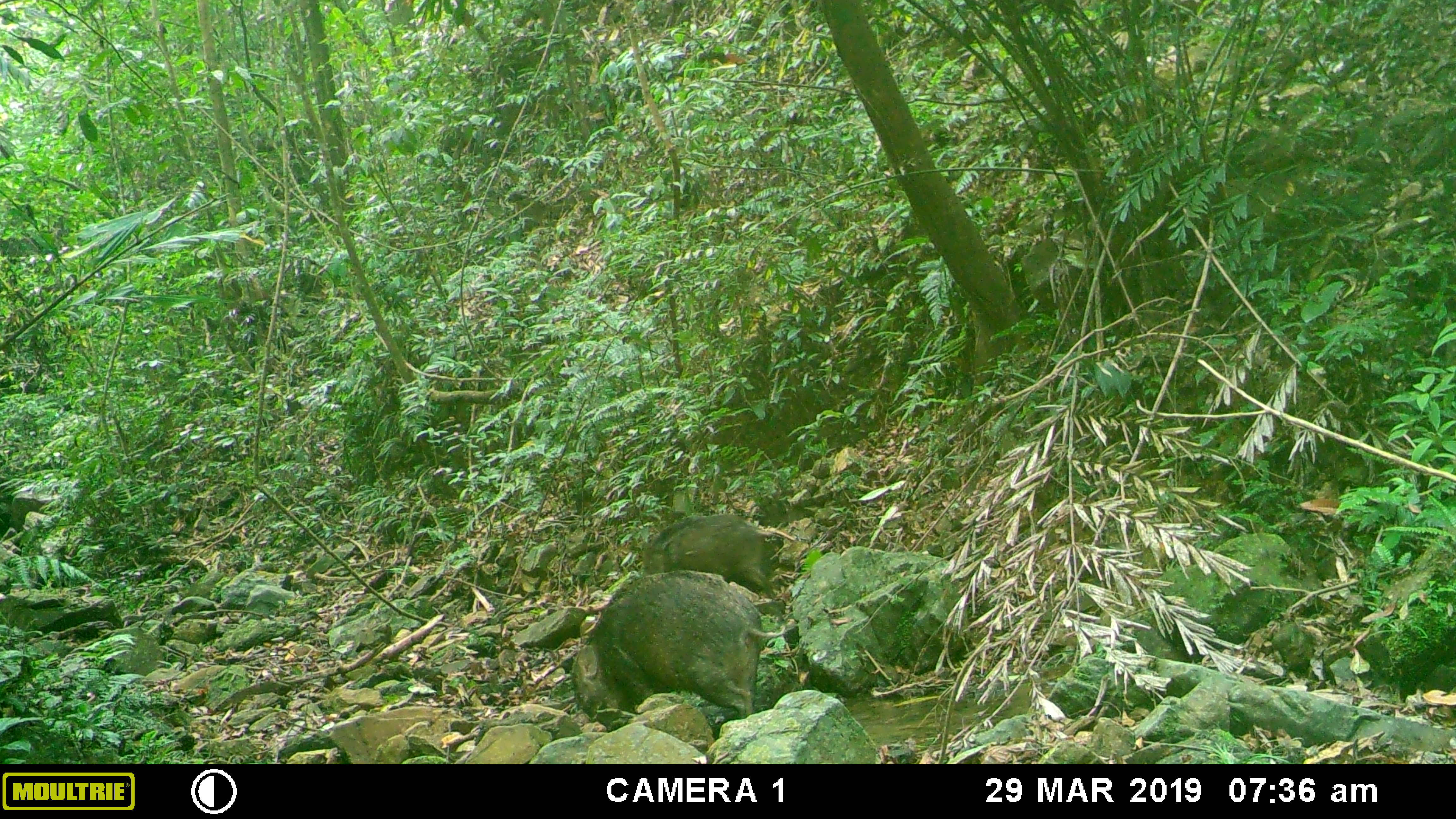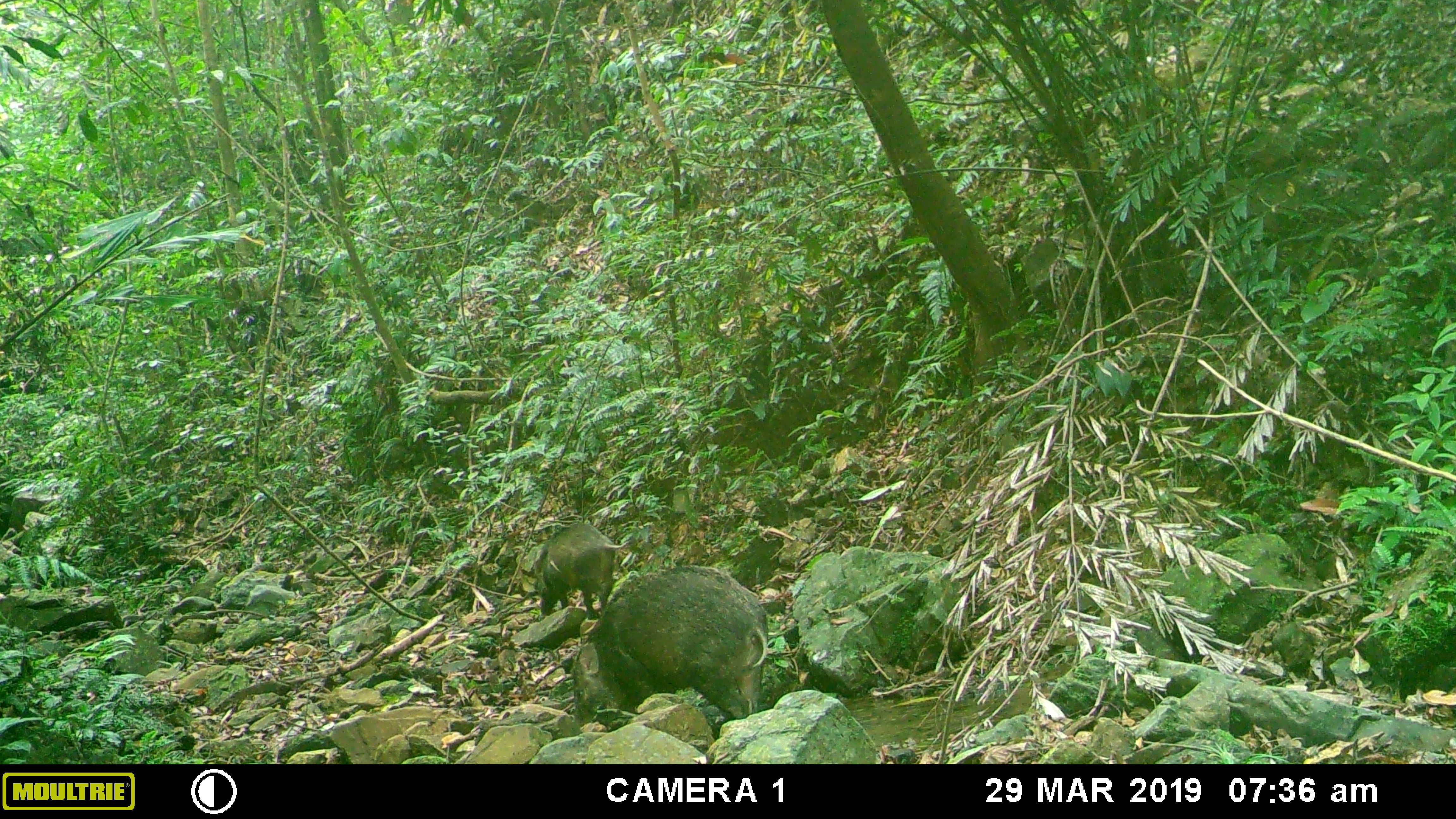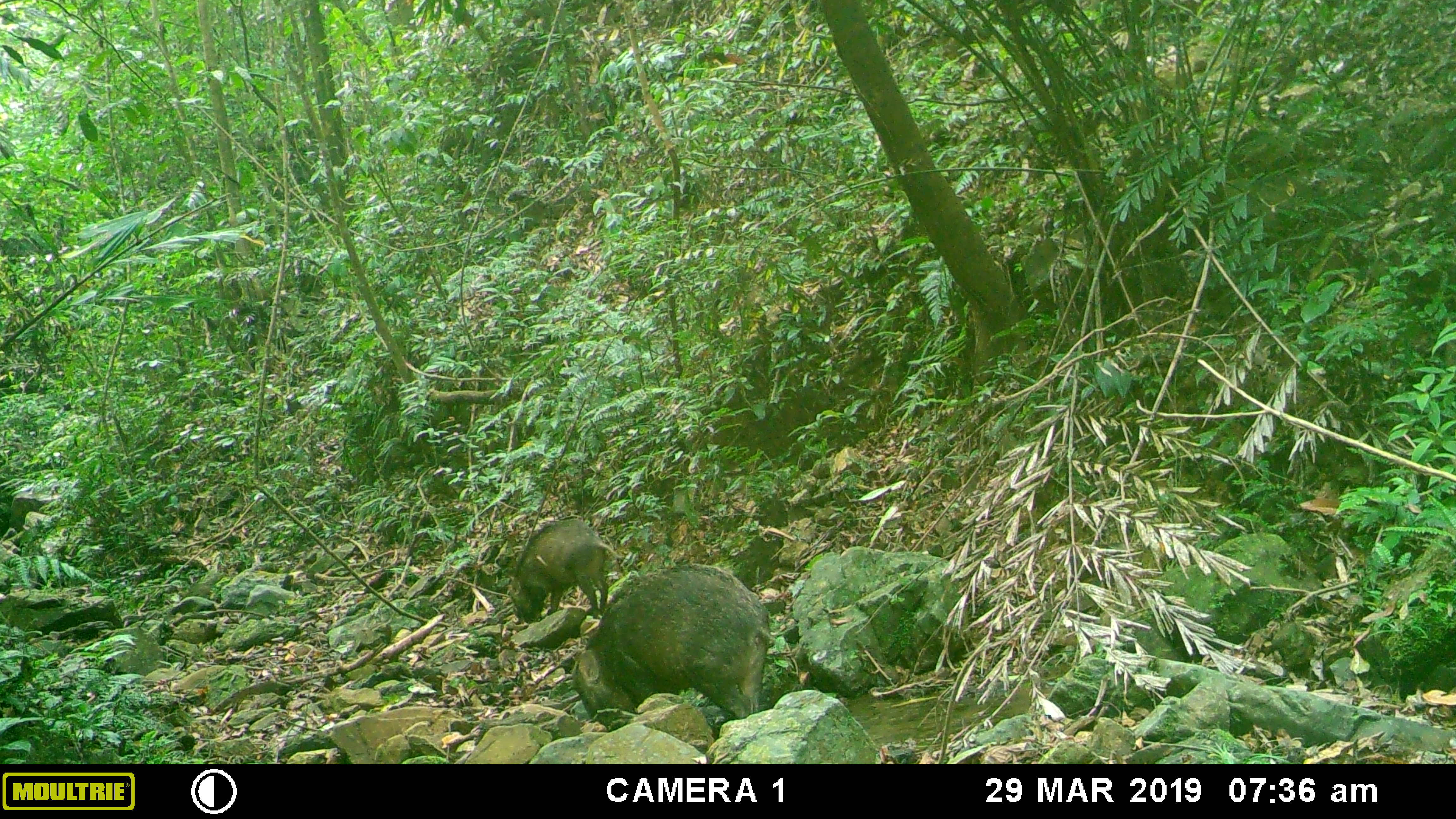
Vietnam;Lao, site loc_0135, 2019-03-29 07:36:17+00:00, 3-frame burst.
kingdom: Animalia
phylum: Chordata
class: Mammalia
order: Artiodactyla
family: Suidae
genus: Sus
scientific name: Sus scrofa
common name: eurasian wild pig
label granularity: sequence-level